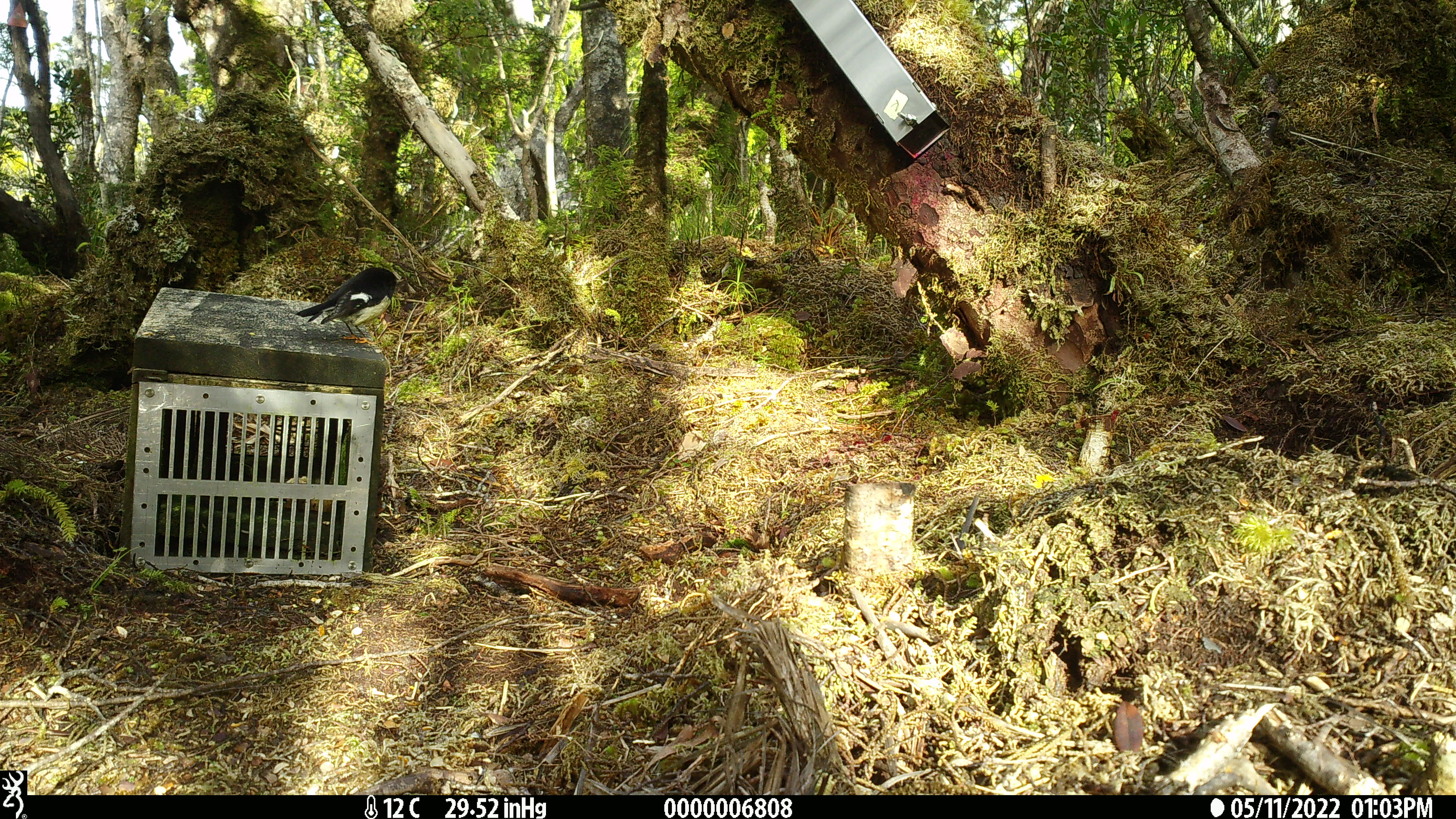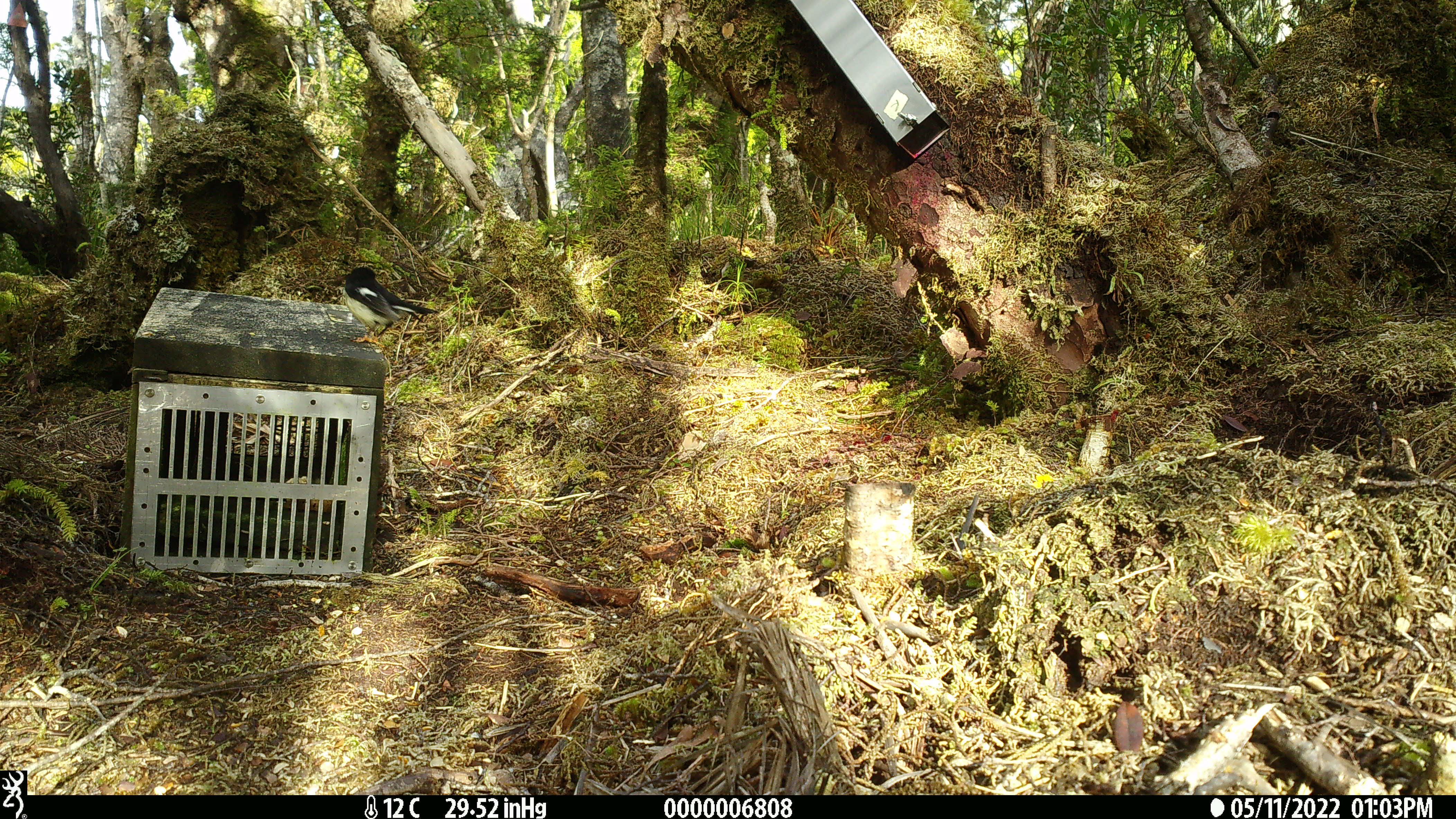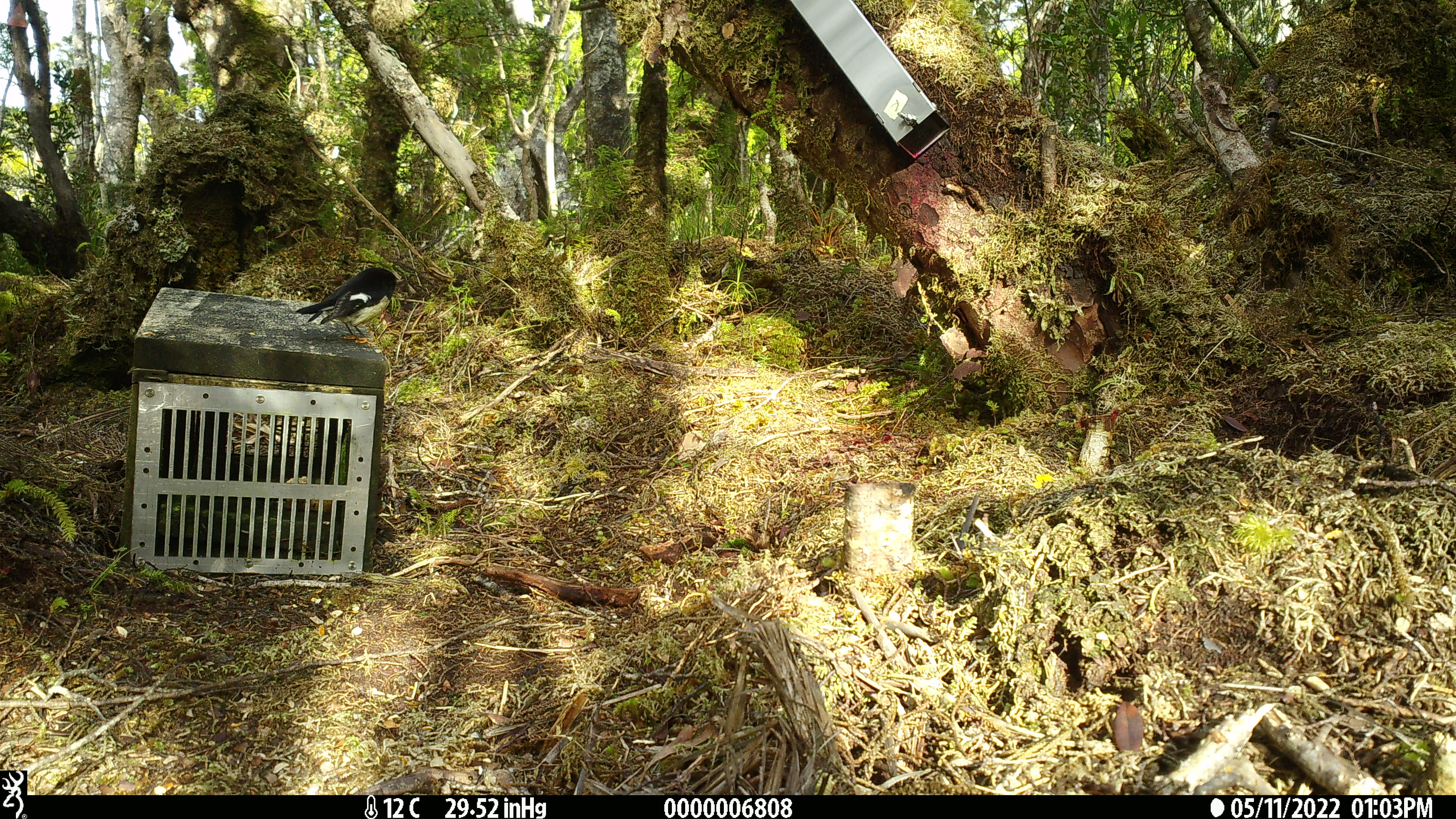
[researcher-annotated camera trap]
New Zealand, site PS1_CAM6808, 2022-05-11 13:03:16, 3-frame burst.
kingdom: Animalia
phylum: Chordata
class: Aves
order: Passeriformes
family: Petroicidae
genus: Petroica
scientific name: Petroica macrocephala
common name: tomtit